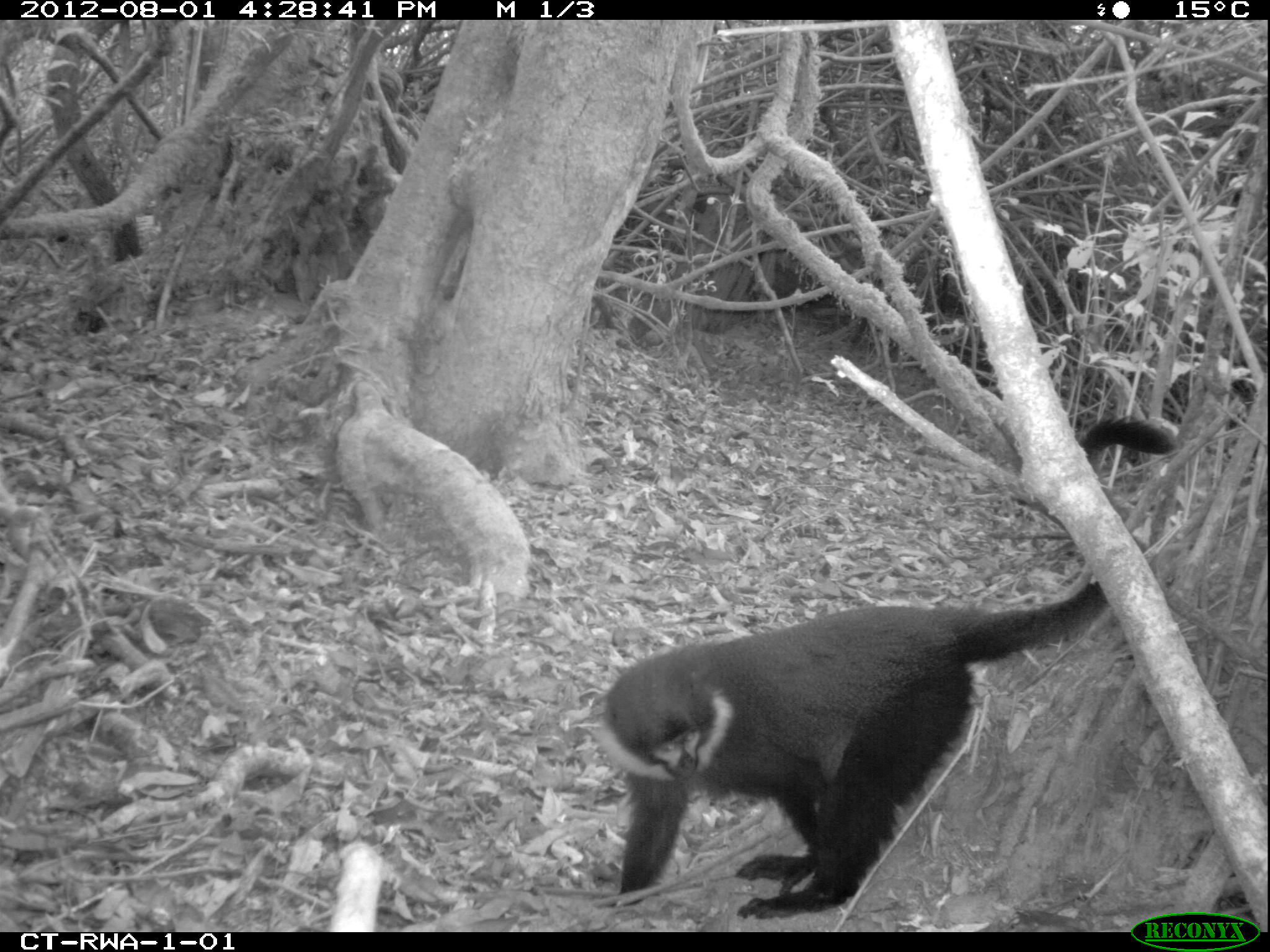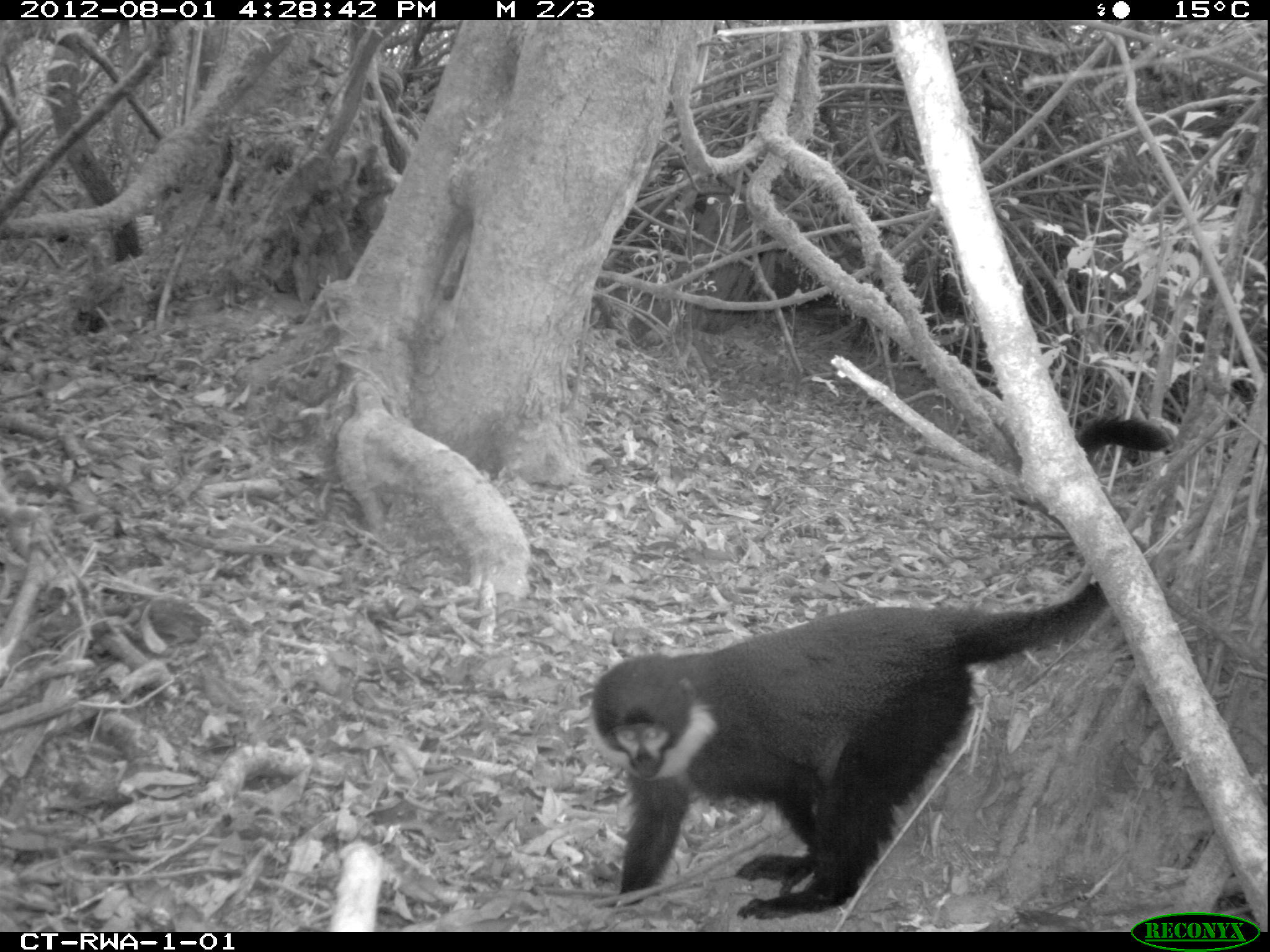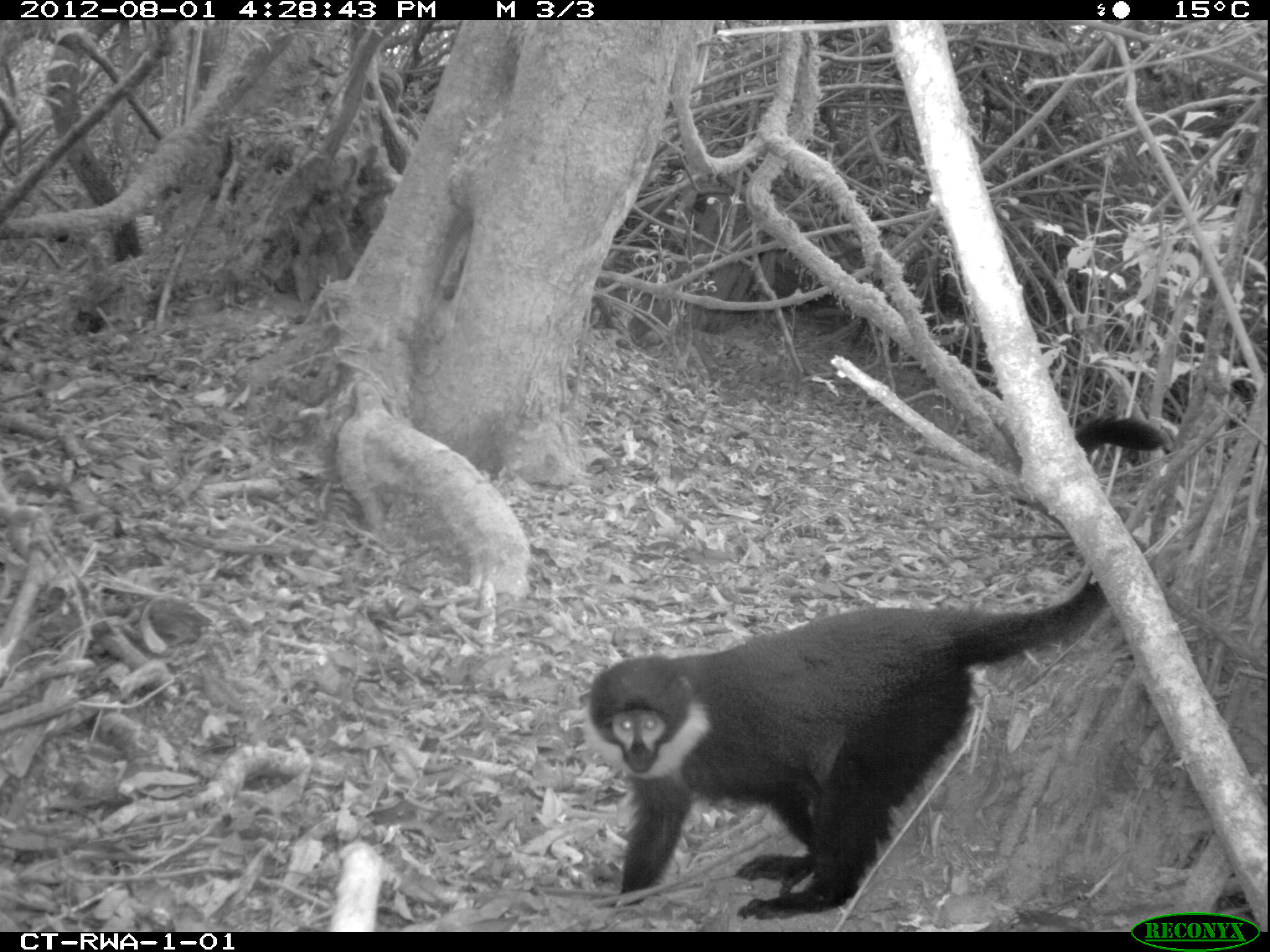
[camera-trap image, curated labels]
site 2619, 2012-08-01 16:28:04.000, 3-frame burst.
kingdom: Animalia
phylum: Chordata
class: Mammalia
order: Primates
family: Cercopithecidae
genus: Allochrocebus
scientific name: Allochrocebus lhoesti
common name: l'hoest's monkey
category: cercopithecus lhoesti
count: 1